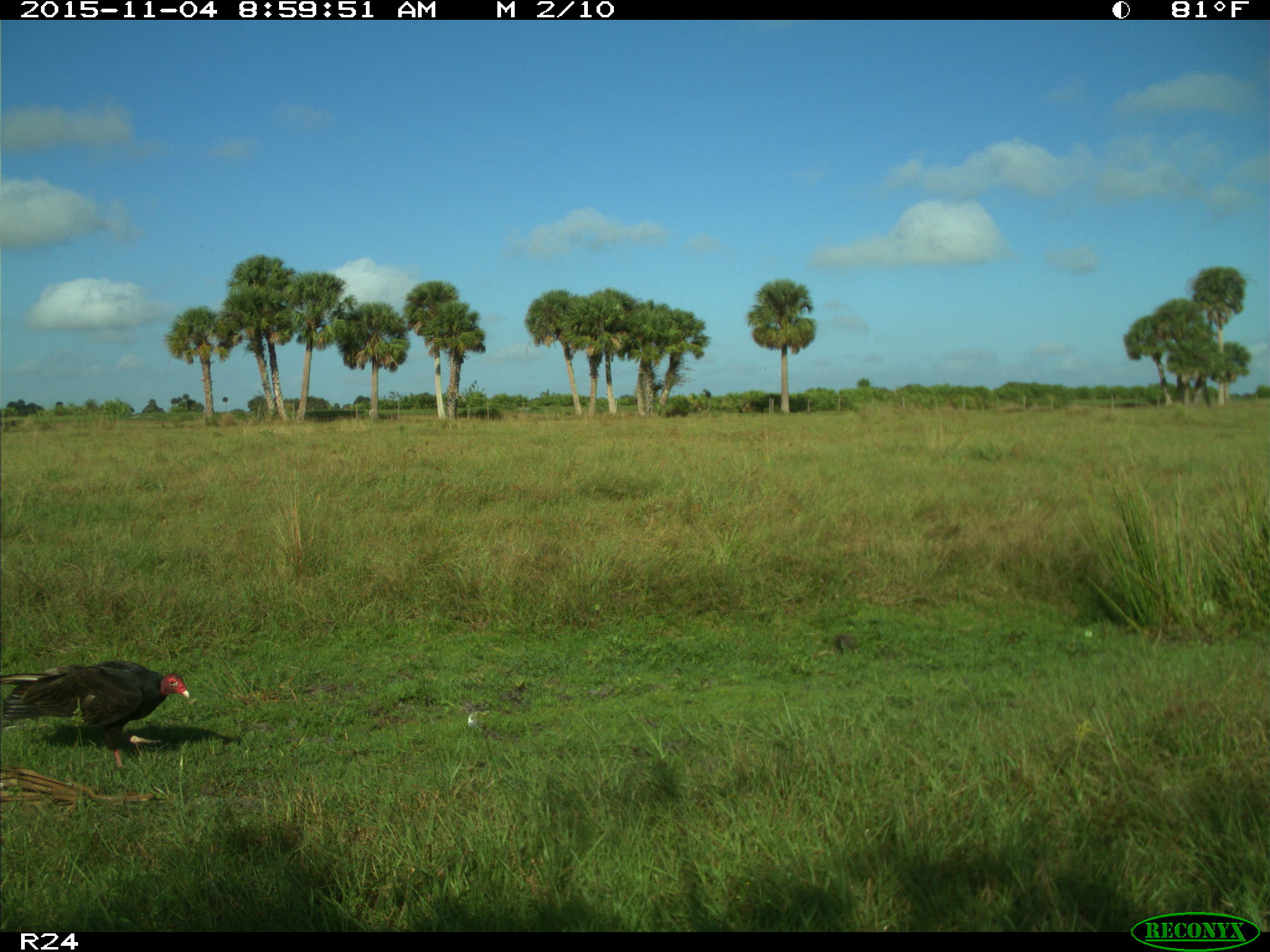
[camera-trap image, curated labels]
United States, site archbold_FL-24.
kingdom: Animalia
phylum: Chordata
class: Aves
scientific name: Aves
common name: birds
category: unidentified bird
Unidentified bird (birds) (Aves).